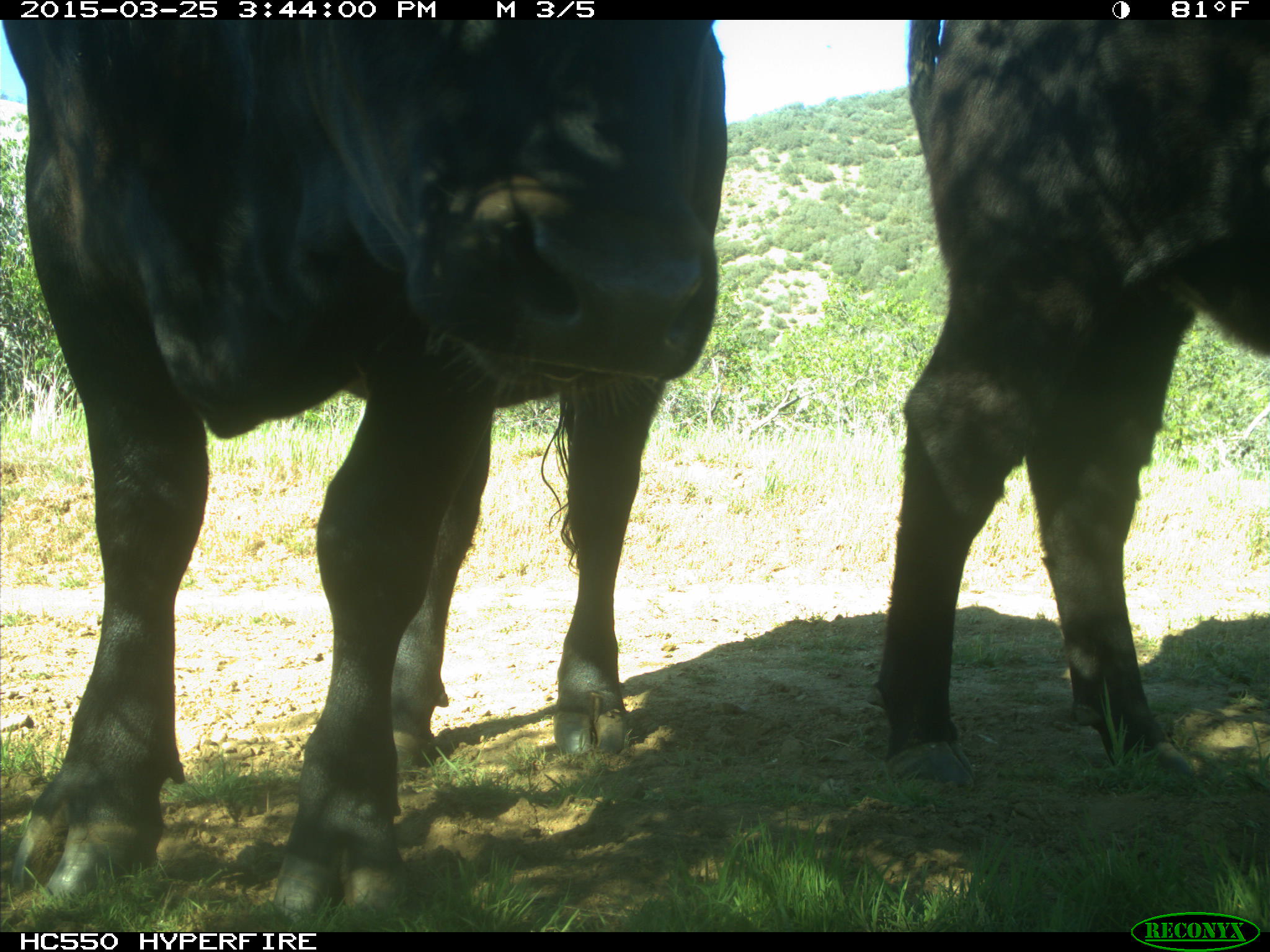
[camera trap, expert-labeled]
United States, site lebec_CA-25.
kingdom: Animalia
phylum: Chordata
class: Mammalia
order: Artiodactyla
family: Bovidae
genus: Bos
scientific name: Bos taurus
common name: domestic cow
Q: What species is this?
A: Bos taurus (domestic cow).